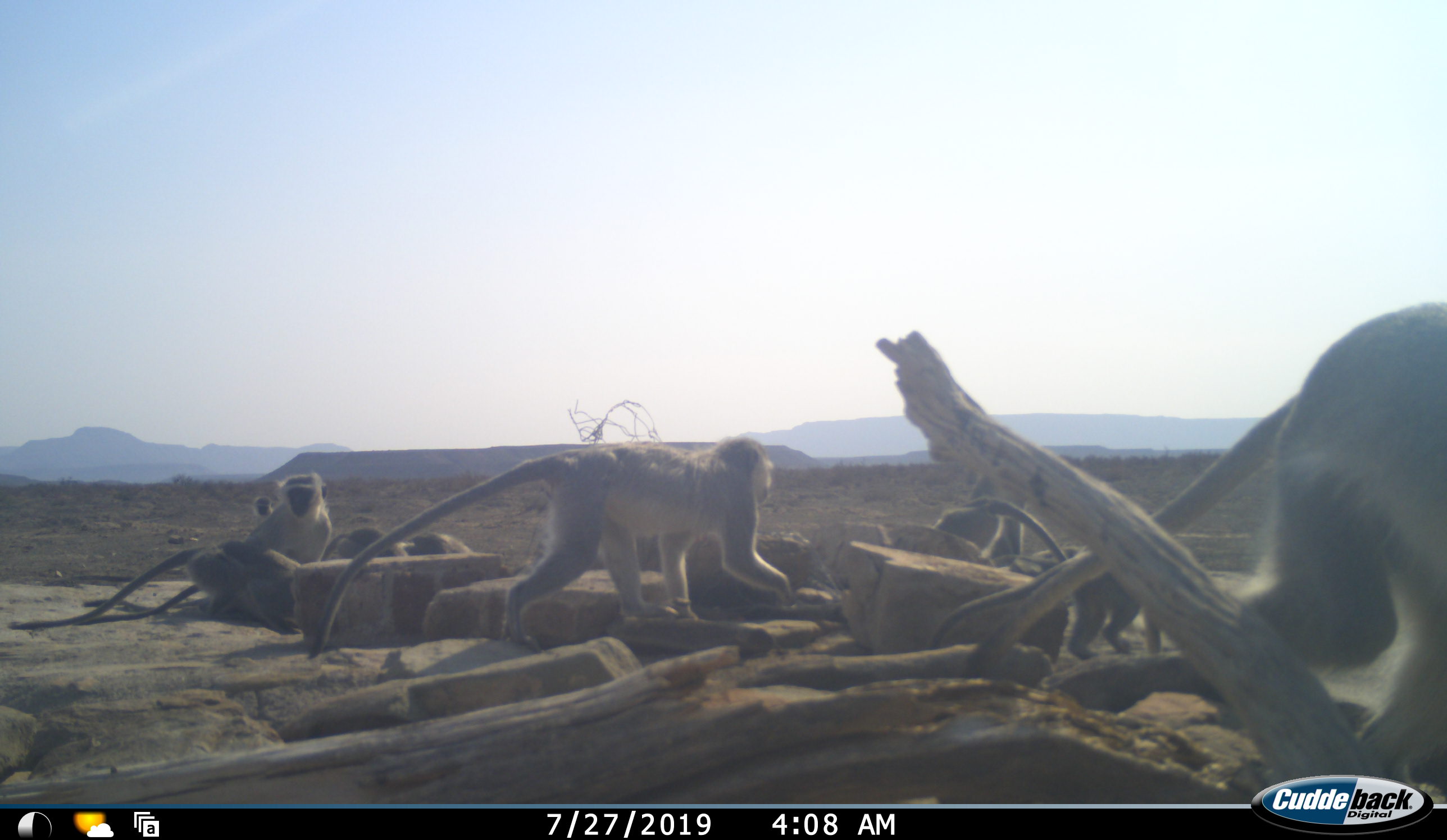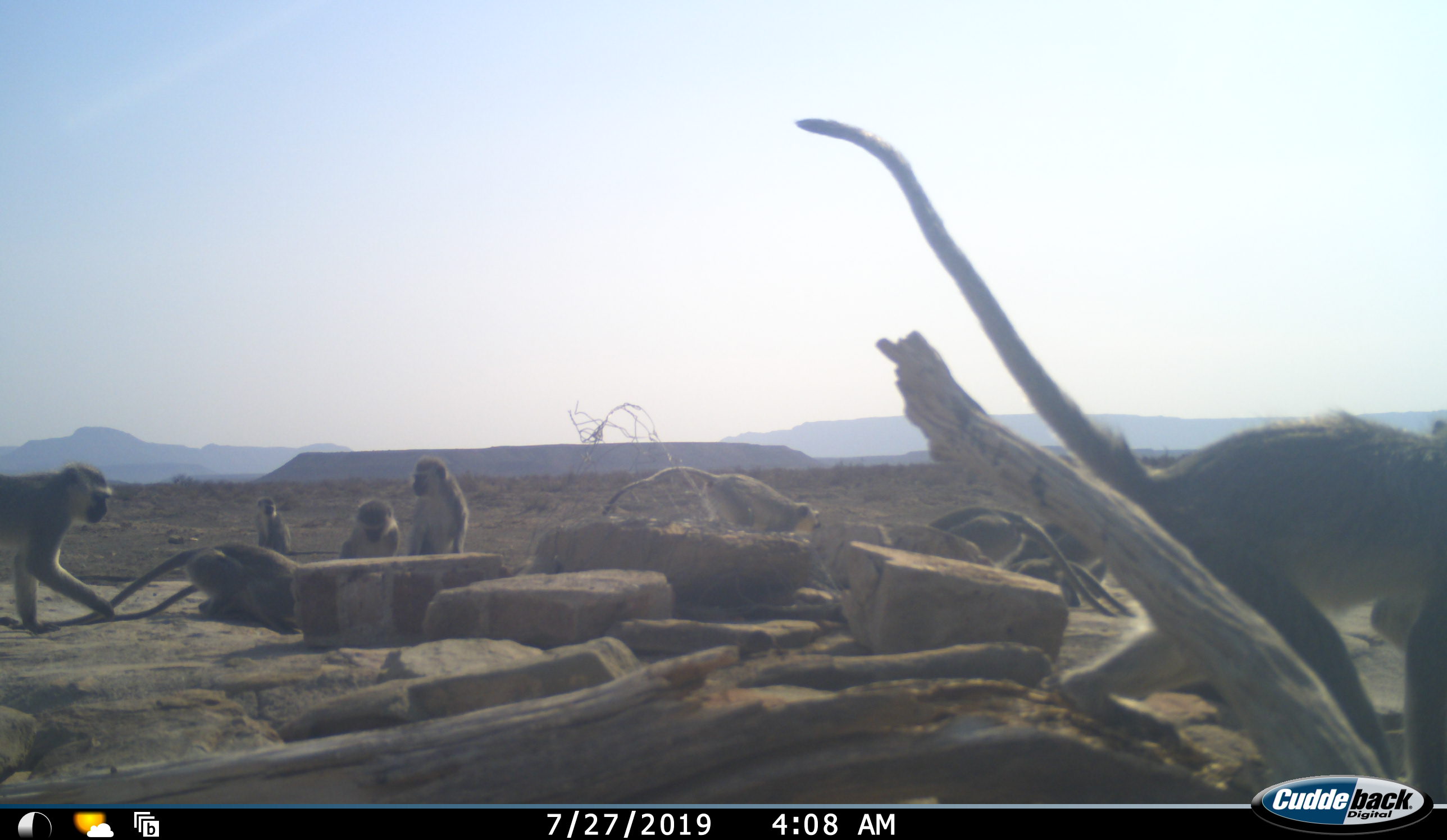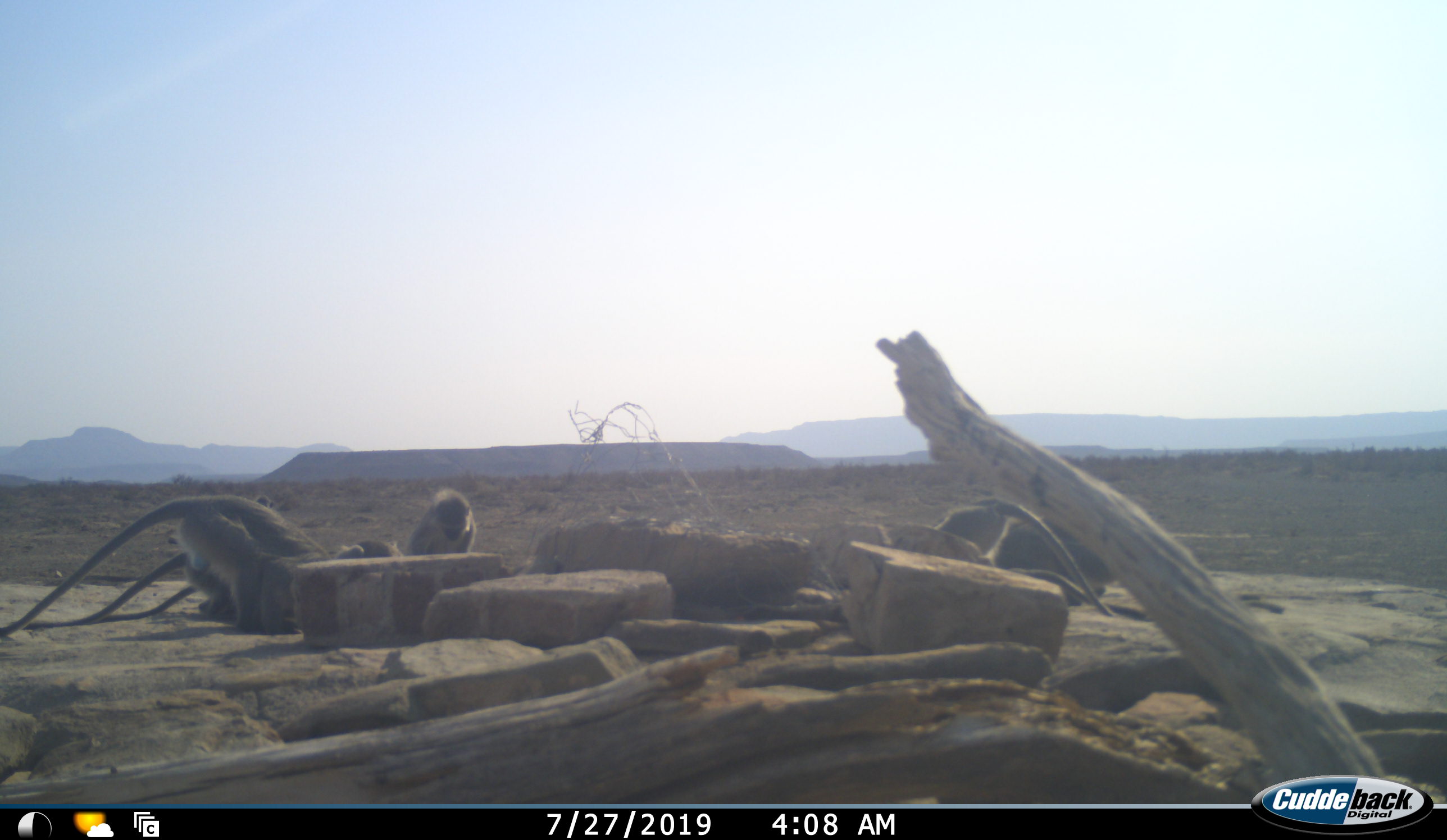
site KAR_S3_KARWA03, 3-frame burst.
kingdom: Animalia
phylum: Chordata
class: Mammalia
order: Primates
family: Cercopithecidae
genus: Chlorocebus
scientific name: Chlorocebus pygerythrus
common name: vervet monkey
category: monkeyvervet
Monkeyvervet (vervet monkey) (Chlorocebus pygerythrus), count 9. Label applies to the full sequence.